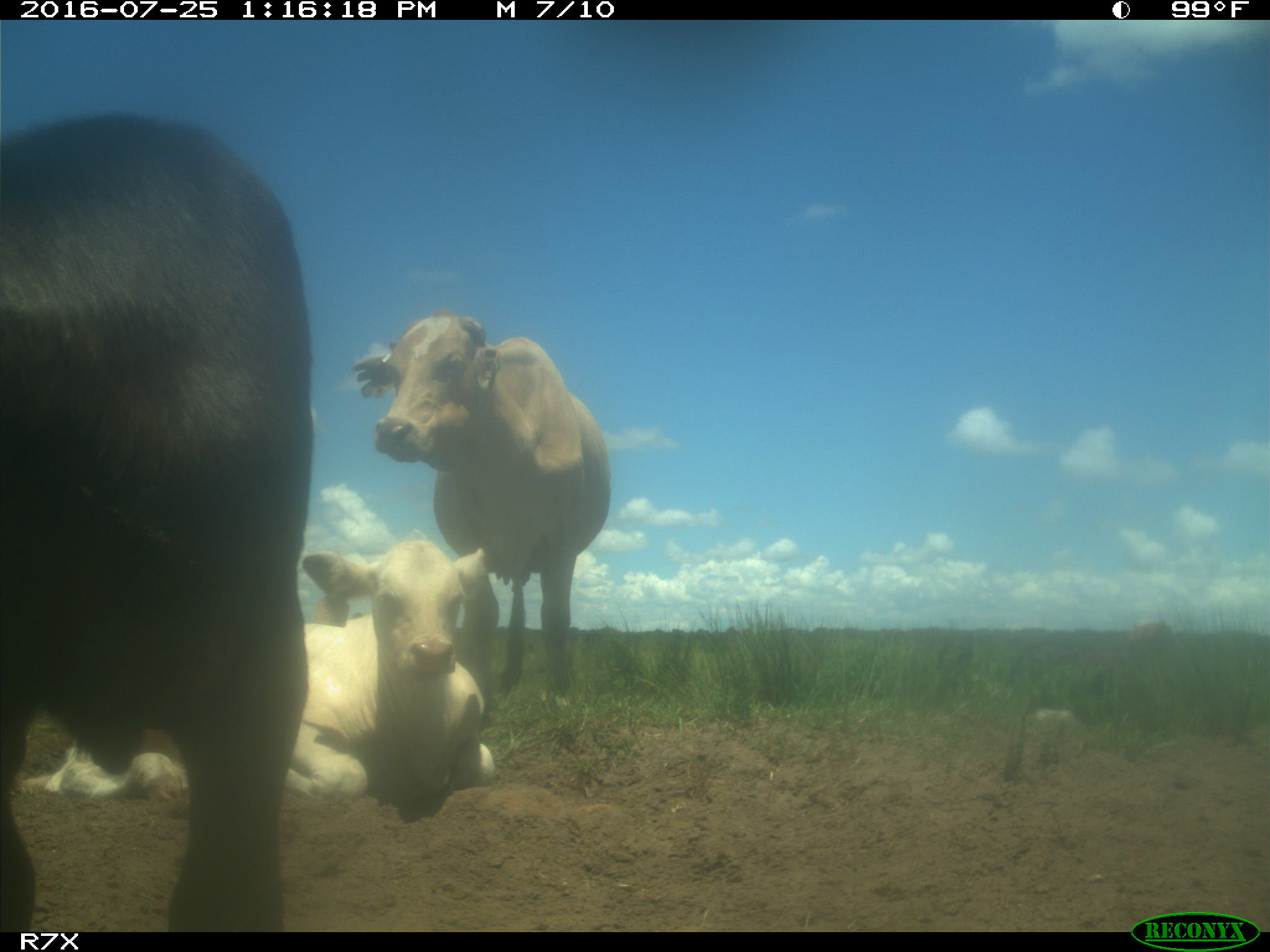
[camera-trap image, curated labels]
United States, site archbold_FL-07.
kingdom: Animalia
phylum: Chordata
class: Mammalia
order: Artiodactyla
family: Bovidae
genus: Bos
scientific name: Bos taurus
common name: domestic cow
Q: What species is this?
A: Bos taurus (domestic cow).